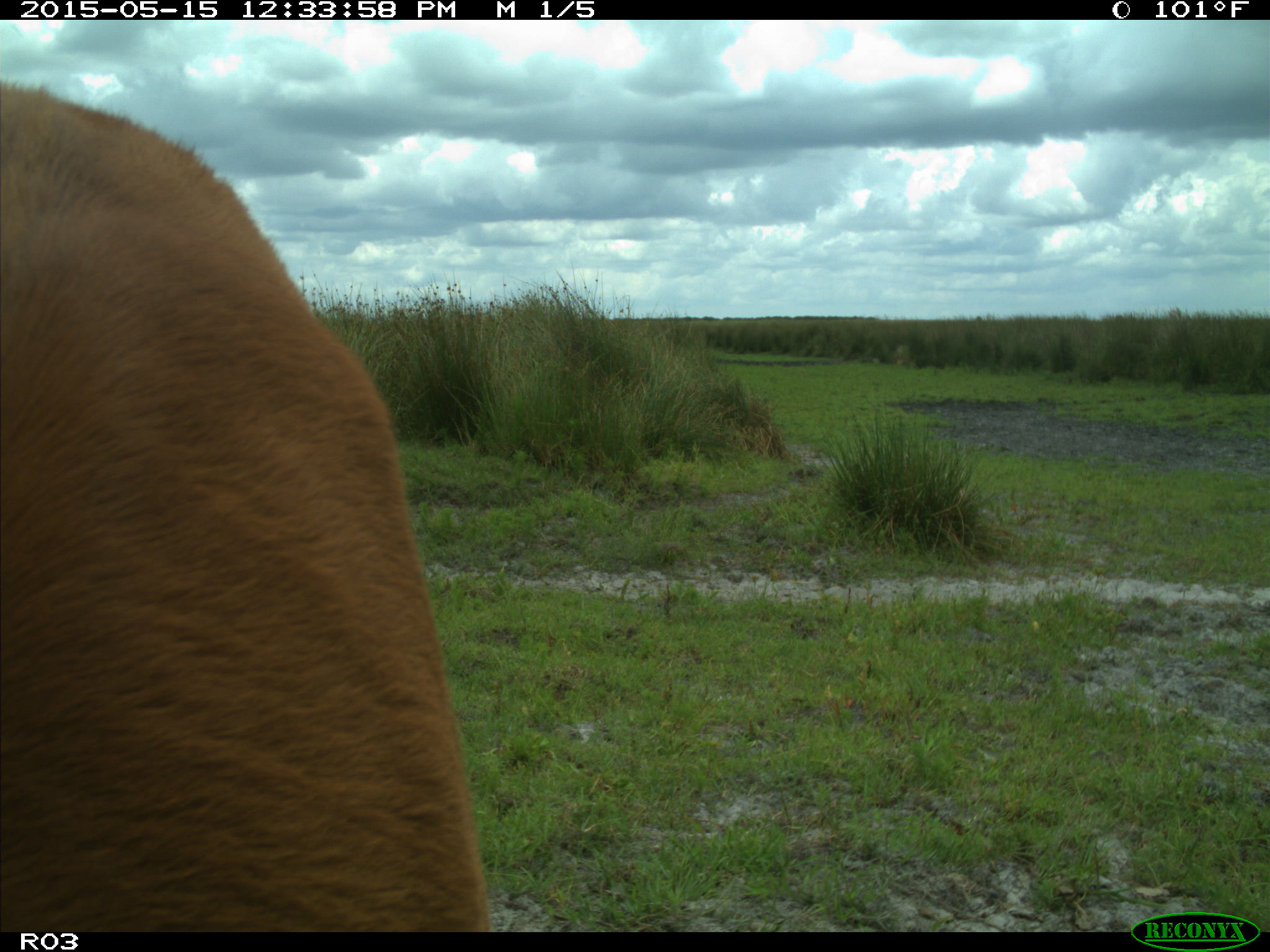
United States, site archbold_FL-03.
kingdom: Animalia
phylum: Chordata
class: Mammalia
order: Artiodactyla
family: Bovidae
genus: Bos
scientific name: Bos taurus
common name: domestic cow